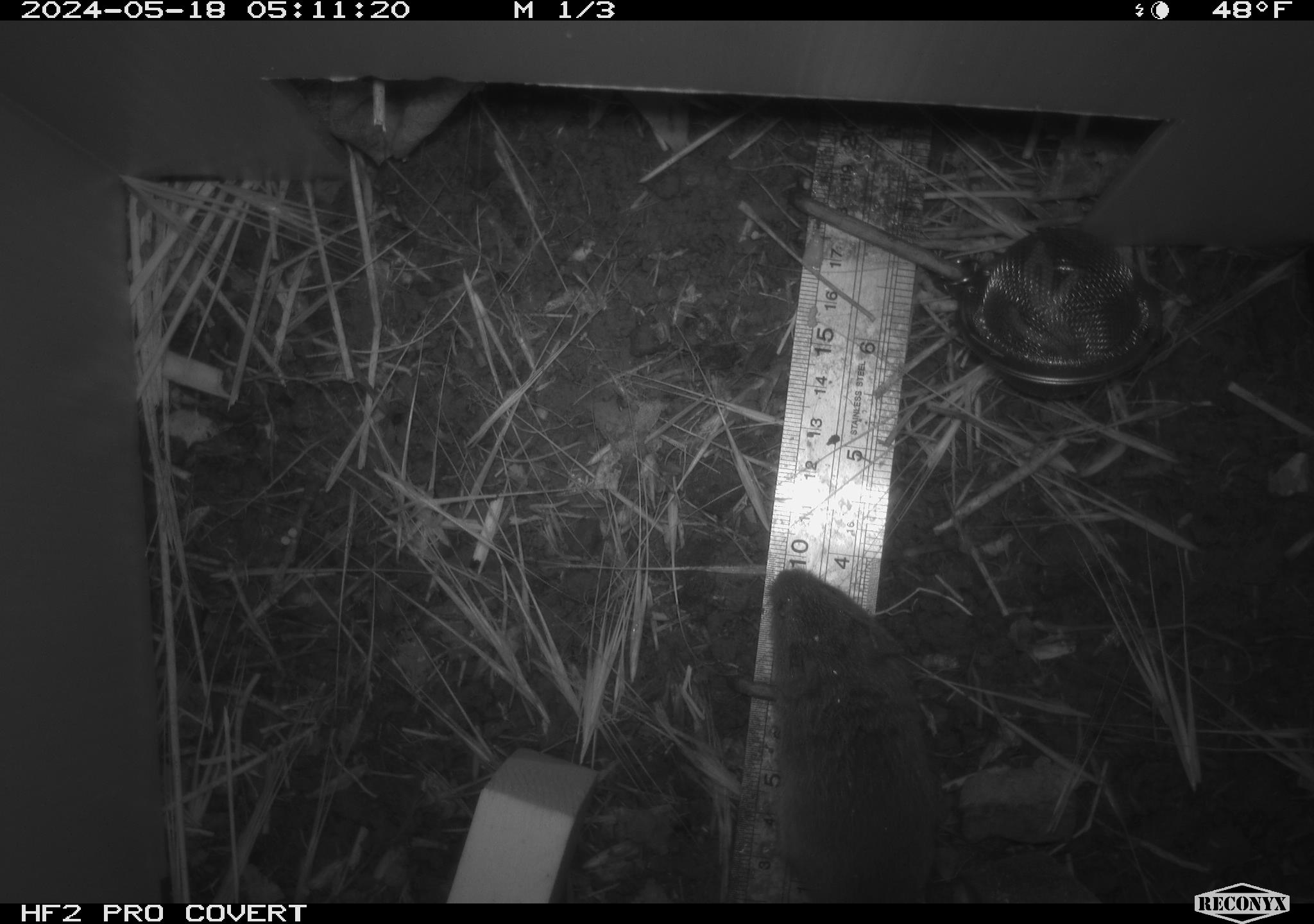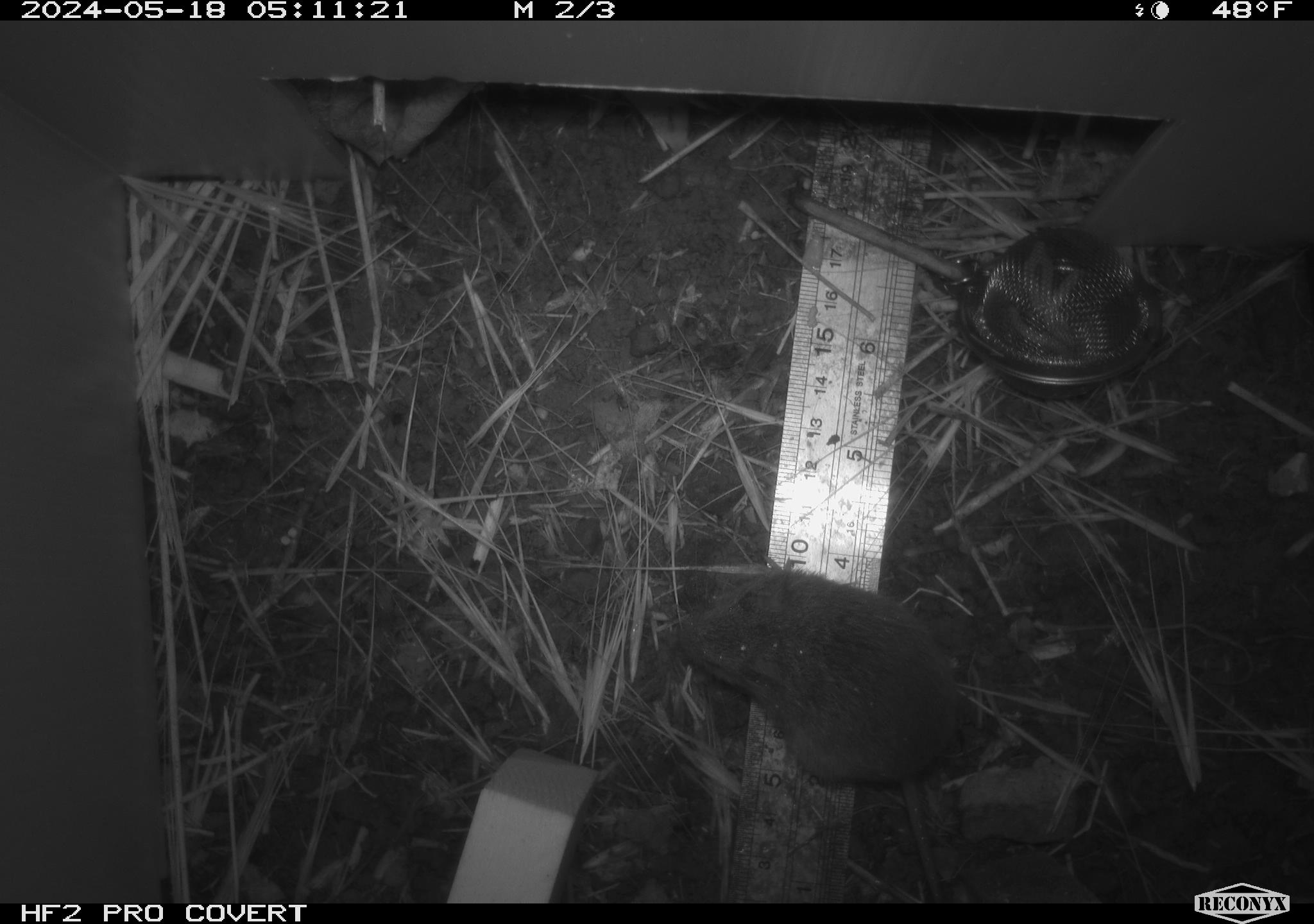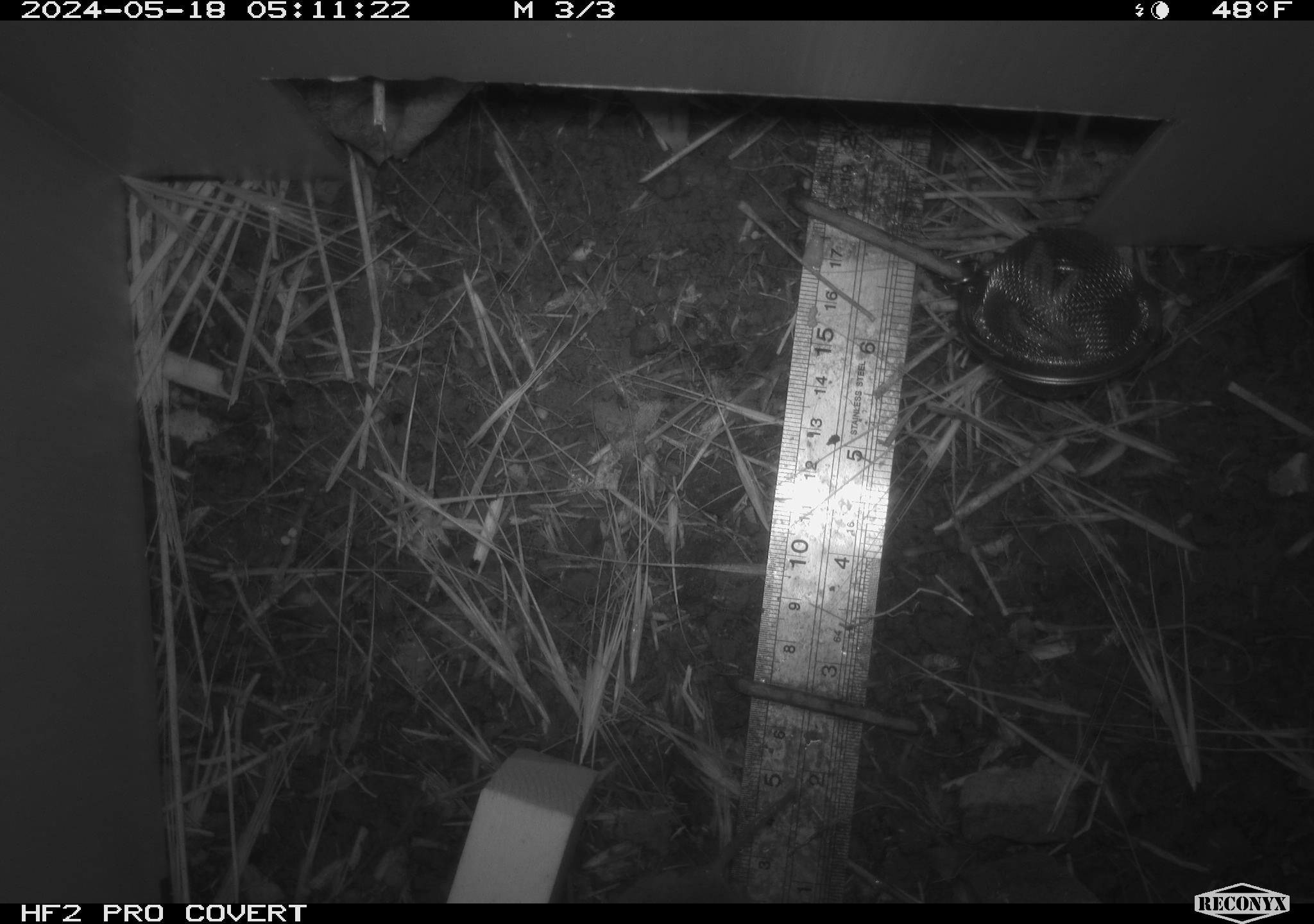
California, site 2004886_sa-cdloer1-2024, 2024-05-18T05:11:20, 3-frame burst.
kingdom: Animalia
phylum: Chordata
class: Mammalia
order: Rodentia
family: Cricetidae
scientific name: Arvicolinae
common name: voles, lemmings, and muskrats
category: arvicolinae subfamily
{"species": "arvicolinae subfamily (voles, lemmings, and muskrats) (Arvicolinae)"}